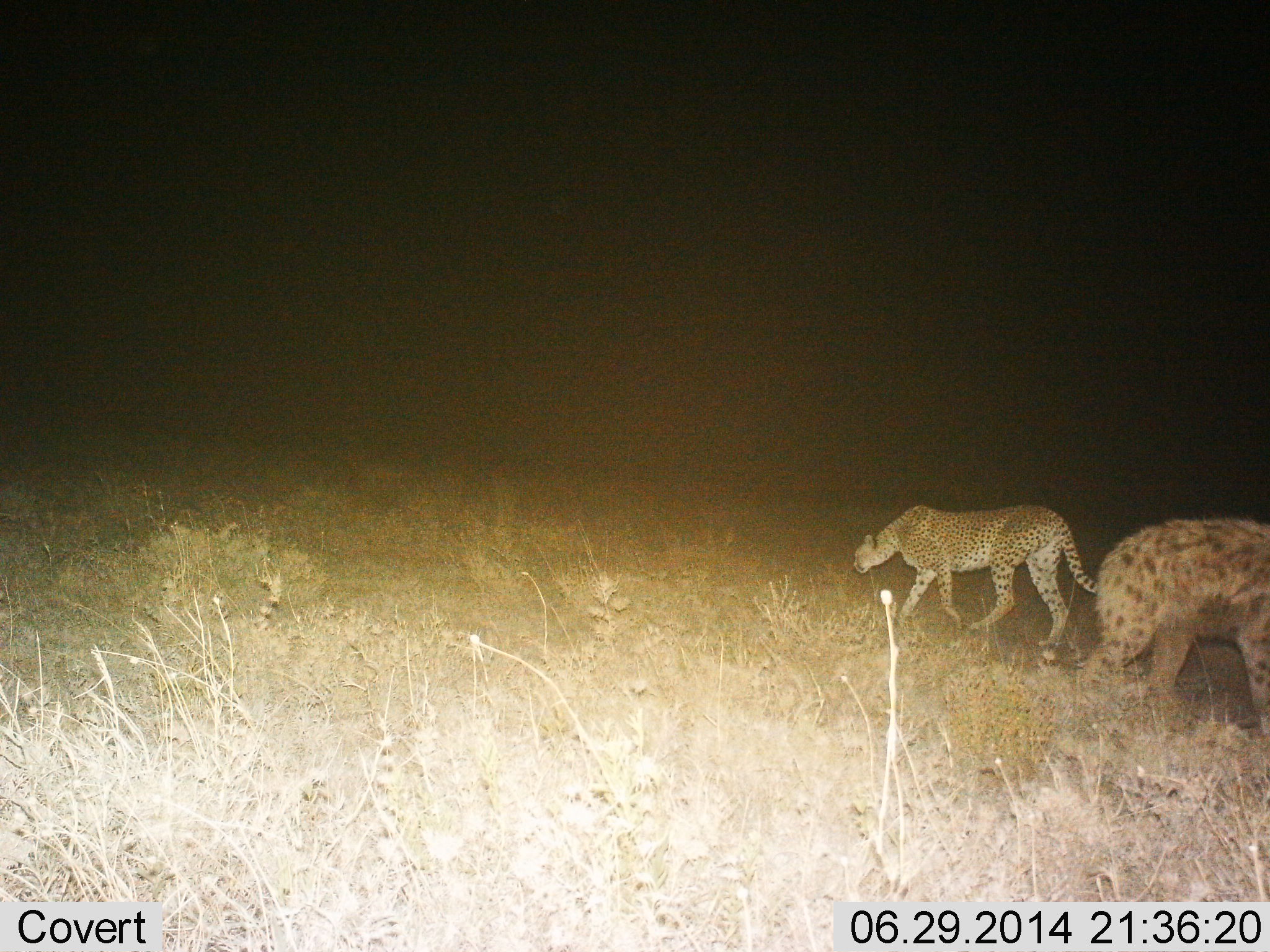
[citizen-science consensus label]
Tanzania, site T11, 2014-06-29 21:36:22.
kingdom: Animalia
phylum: Chordata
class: Mammalia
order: Carnivora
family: Felidae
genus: Acinonyx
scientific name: Acinonyx jubatus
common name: cheetah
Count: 1.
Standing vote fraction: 8%.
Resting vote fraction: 0%.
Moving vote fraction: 92%.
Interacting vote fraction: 0%.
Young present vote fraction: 0%.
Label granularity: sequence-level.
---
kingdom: Animalia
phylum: Chordata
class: Mammalia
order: Carnivora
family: Hyaenidae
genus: Crocuta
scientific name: Crocuta crocuta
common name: spotted hyena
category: hyenaspotted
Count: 1.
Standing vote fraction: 36%.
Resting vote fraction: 0%.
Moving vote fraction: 64%.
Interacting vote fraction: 0%.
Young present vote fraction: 0%.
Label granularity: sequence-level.